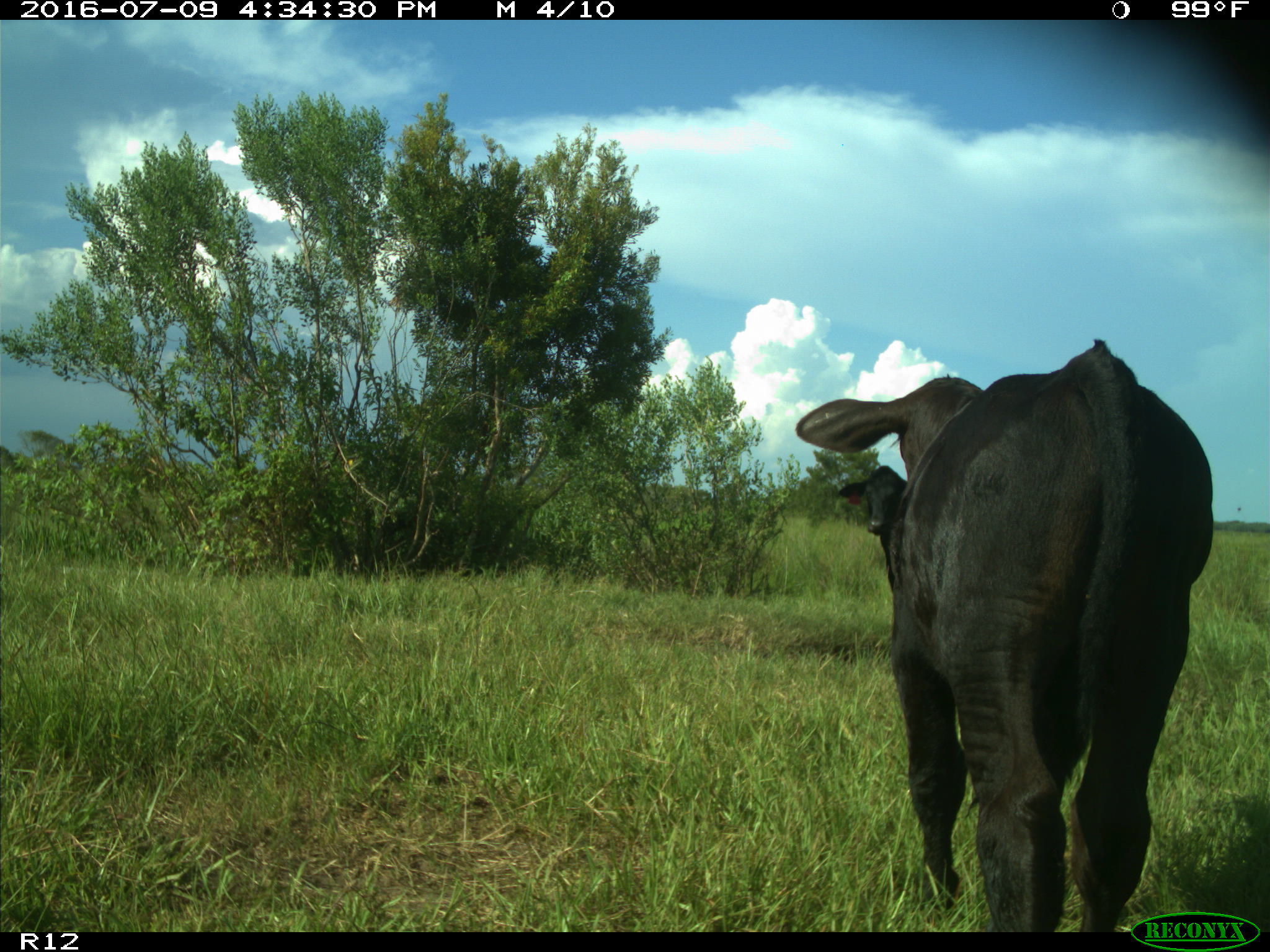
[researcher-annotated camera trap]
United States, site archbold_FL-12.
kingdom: Animalia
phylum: Chordata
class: Mammalia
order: Artiodactyla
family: Bovidae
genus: Bos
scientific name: Bos taurus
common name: domestic cow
Bos taurus (domestic cow).